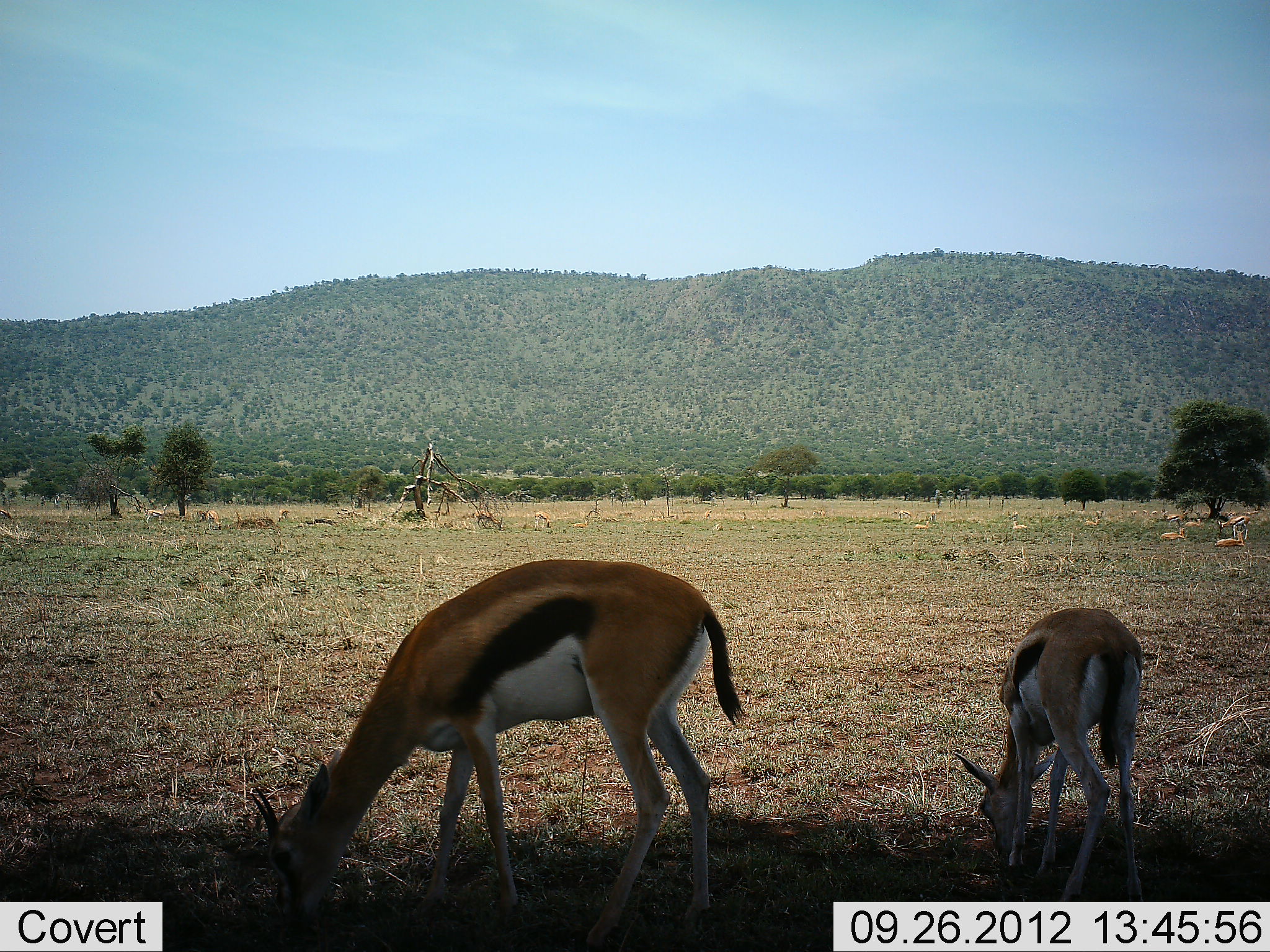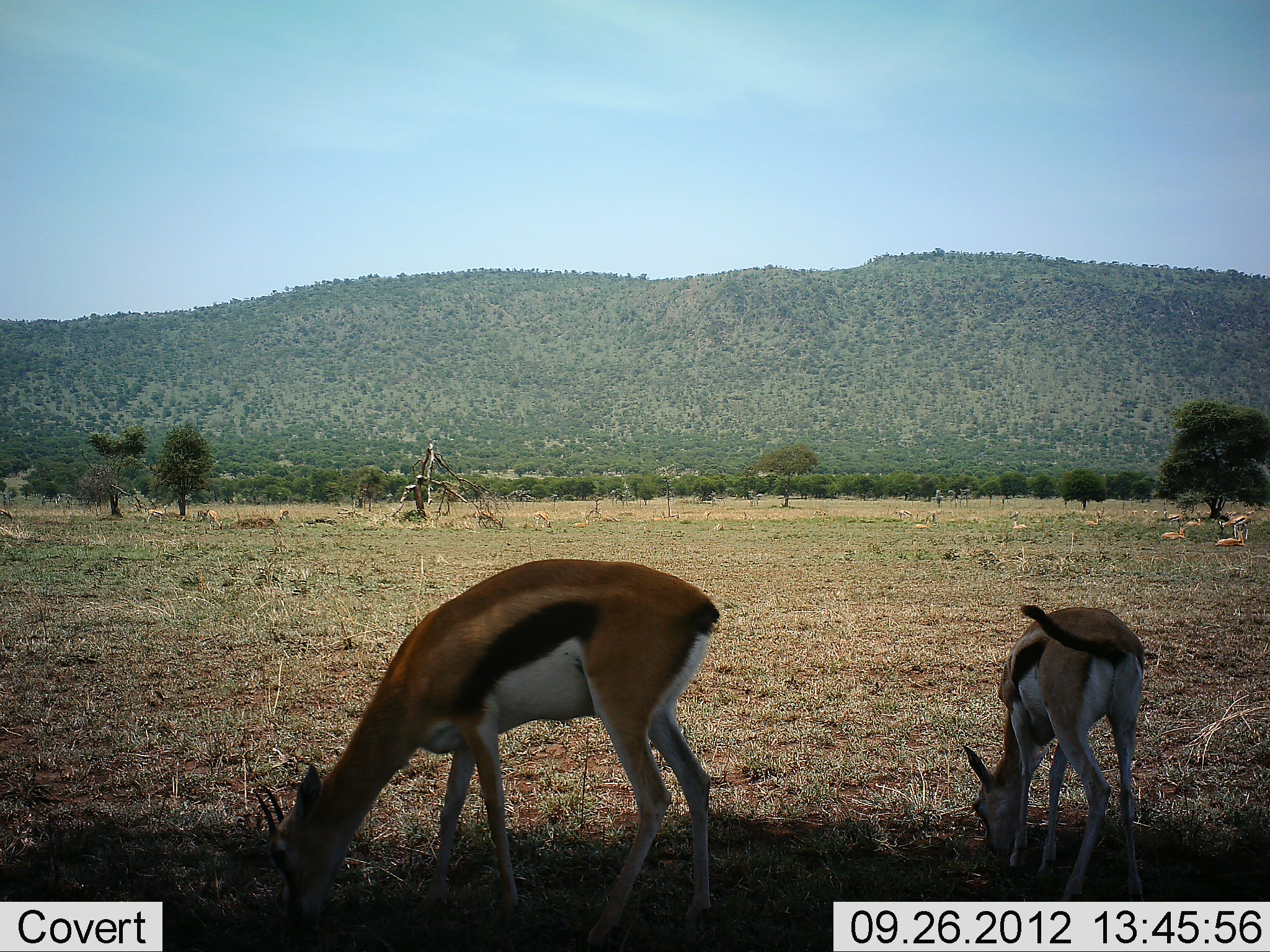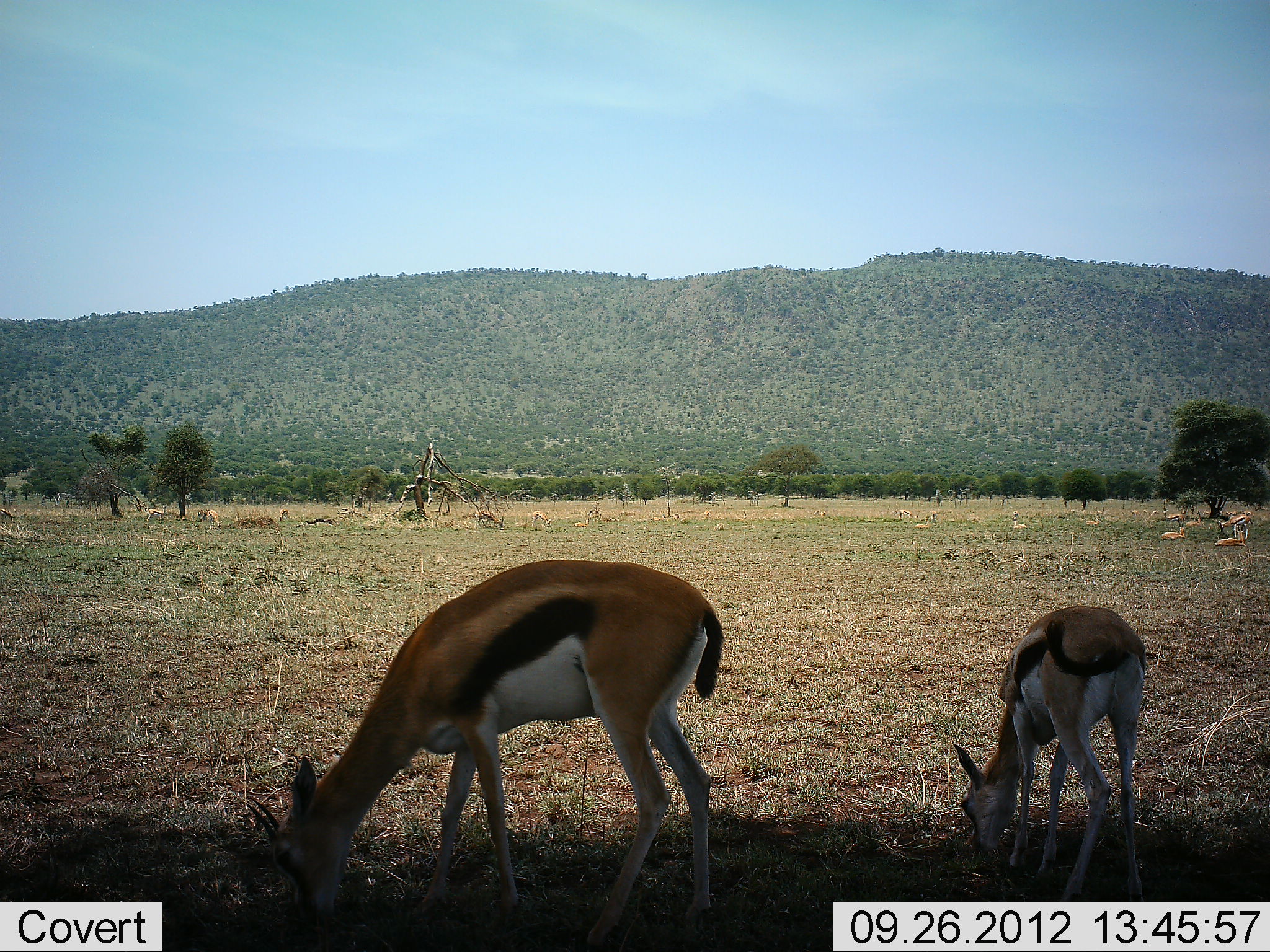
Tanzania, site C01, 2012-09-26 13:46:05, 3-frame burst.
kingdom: Animalia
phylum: Chordata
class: Mammalia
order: Artiodactyla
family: Bovidae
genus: Eudorcas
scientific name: Eudorcas thomsonii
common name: thomson's gazelle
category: gazellethomsons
Gazellethomsons (thomson's gazelle) (Eudorcas thomsonii), count 6. Behavior (volunteer vote fractions): standing 40%, resting 50%, moving 0%, interacting 0%. Young present (vote fraction): 20%. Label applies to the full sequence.